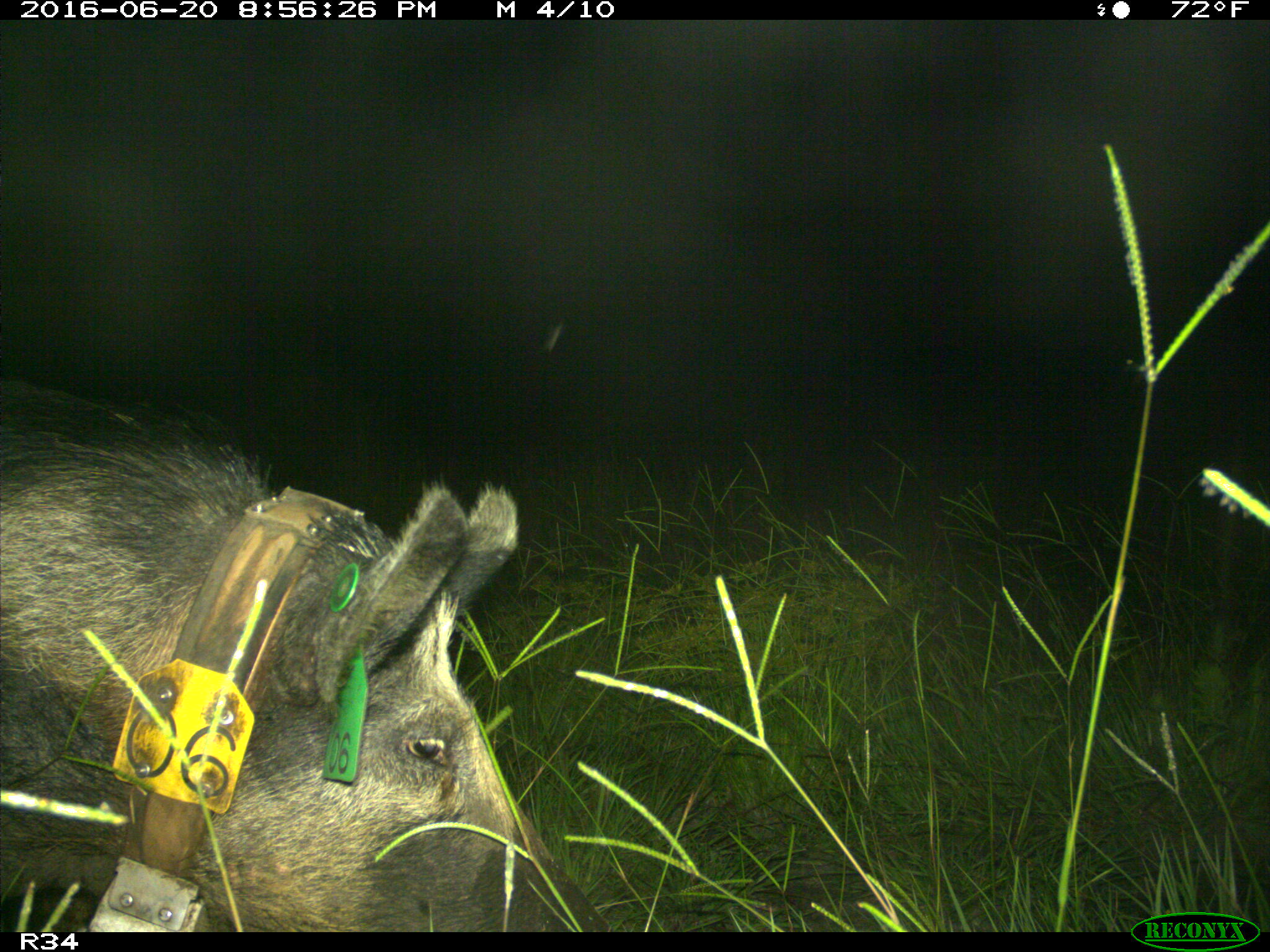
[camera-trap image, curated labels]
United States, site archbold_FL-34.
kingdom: Animalia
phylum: Chordata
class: Mammalia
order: Artiodactyla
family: Suidae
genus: Sus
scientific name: Sus scrofa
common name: wild boar